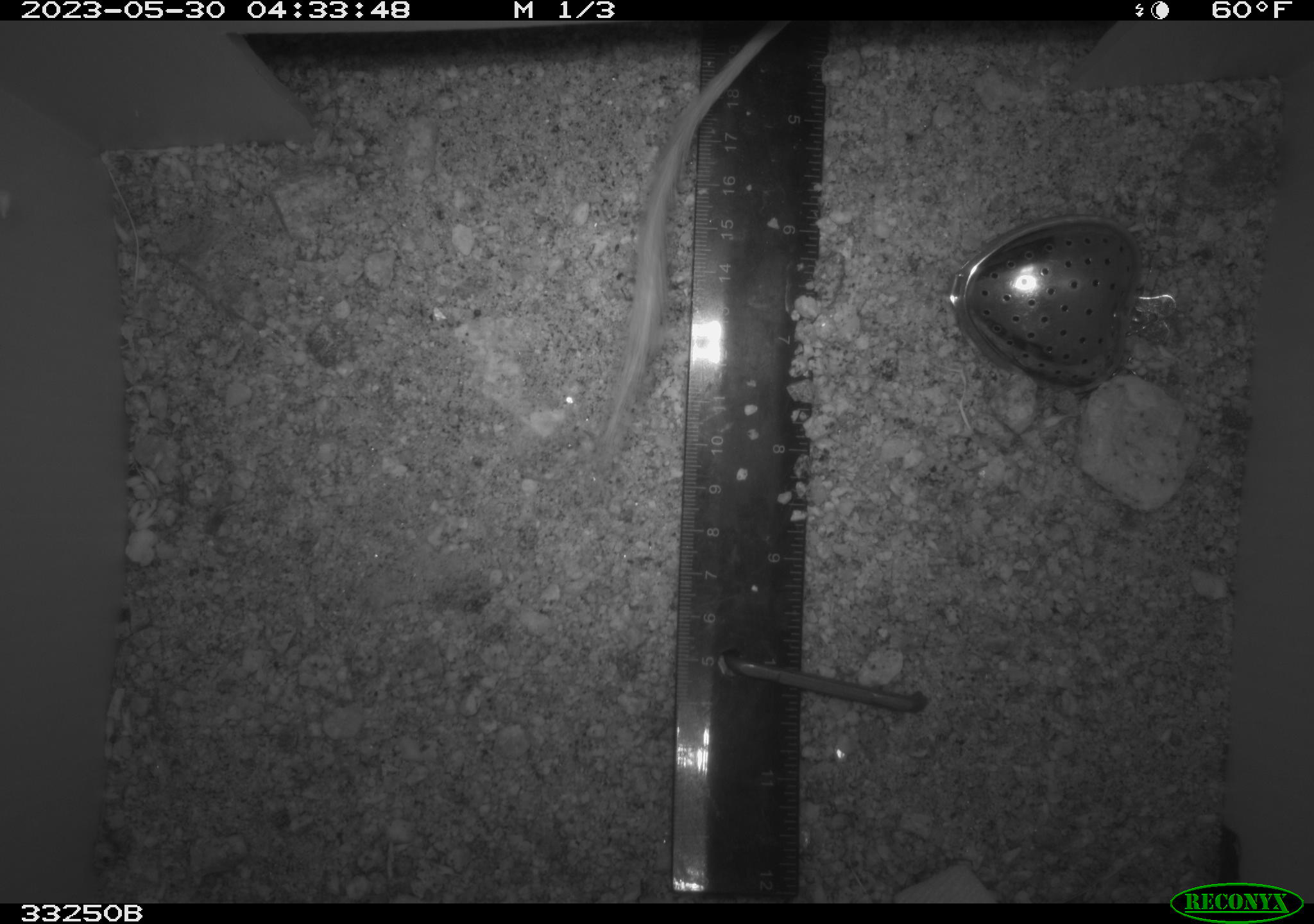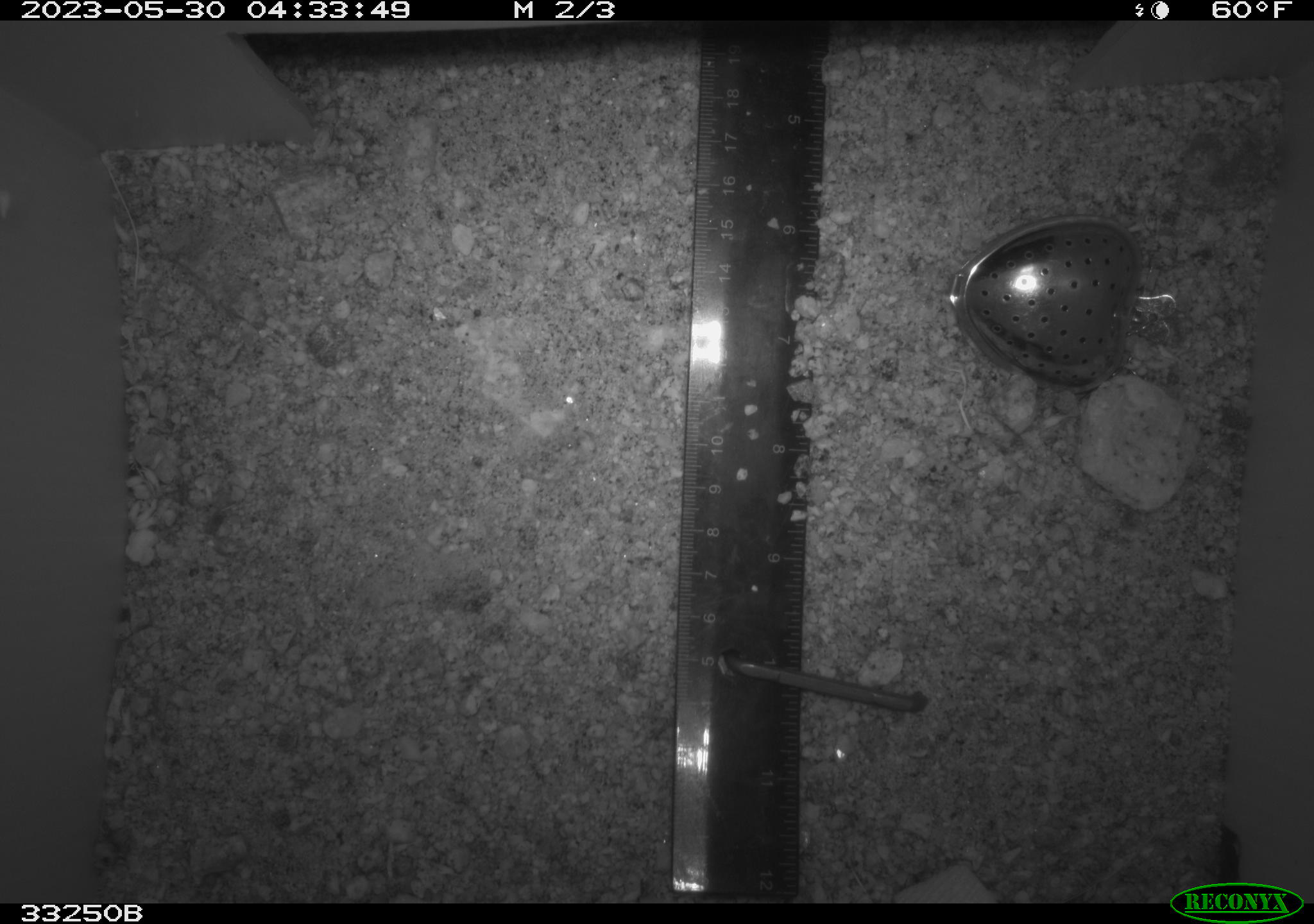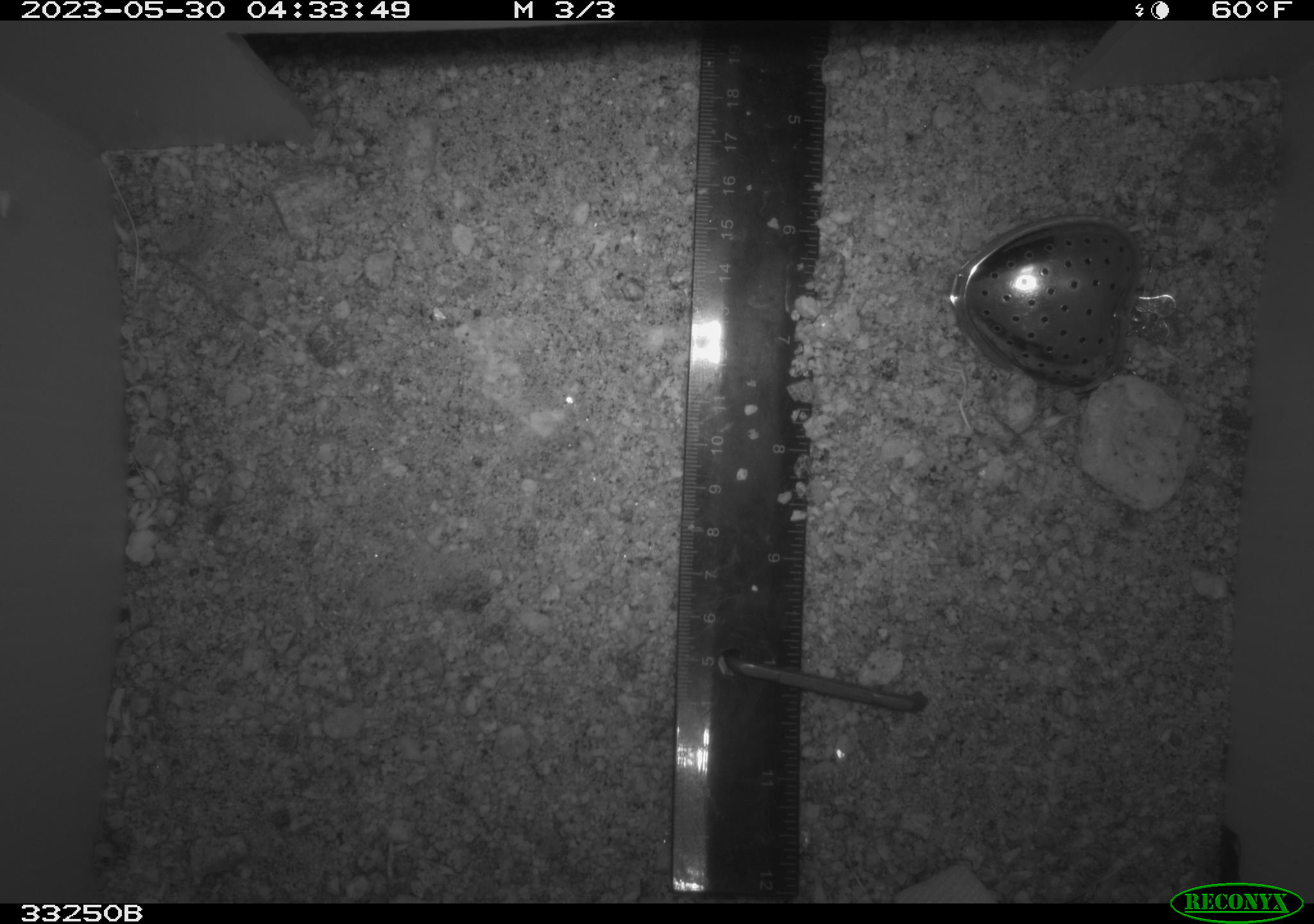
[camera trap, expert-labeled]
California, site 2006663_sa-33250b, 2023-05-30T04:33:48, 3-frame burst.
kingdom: Animalia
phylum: Chordata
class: Mammalia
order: Rodentia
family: Heteromyidae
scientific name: Heteromyidae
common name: kangaroo rats and pocket mice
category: heteromyidae family